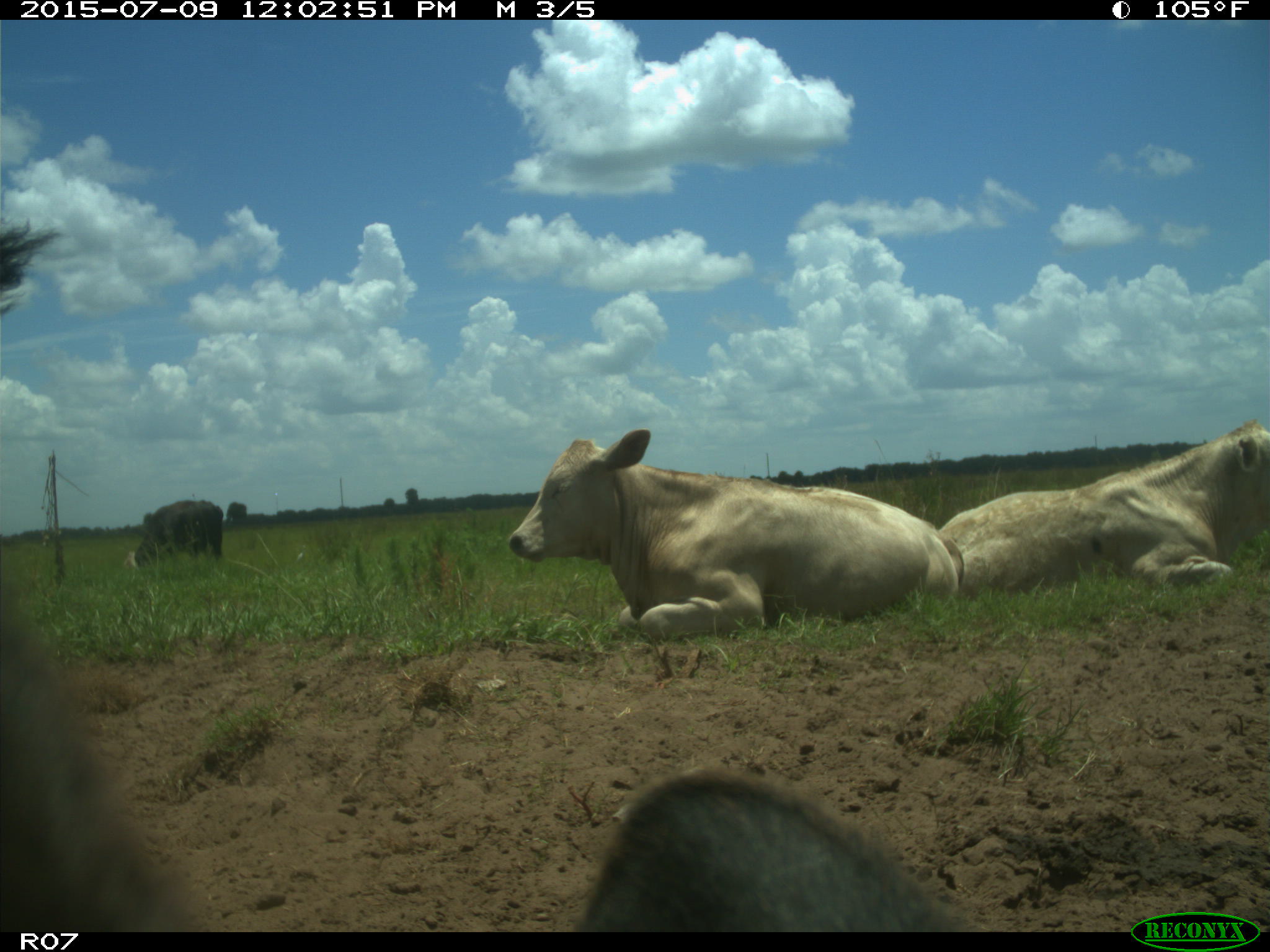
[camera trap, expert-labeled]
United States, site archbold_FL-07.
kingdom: Animalia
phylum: Chordata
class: Mammalia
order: Artiodactyla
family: Bovidae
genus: Bos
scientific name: Bos taurus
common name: domestic cow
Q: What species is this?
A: Bos taurus (domestic cow).